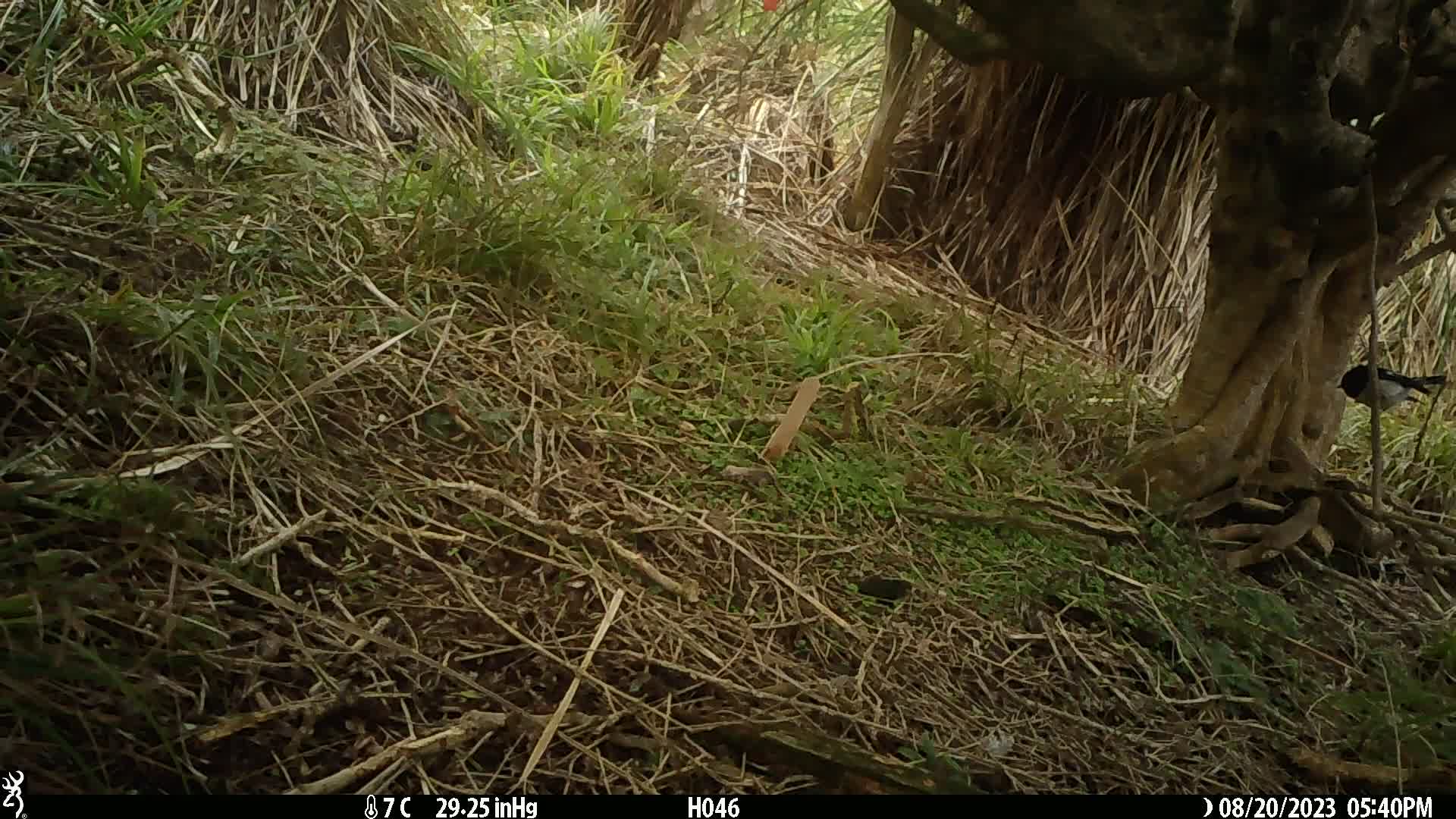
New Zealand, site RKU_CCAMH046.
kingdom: Animalia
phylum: Chordata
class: Aves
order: Passeriformes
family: Petroicidae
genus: Petroica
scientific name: Petroica macrocephala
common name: tomtit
Tomtit (Petroica macrocephala).